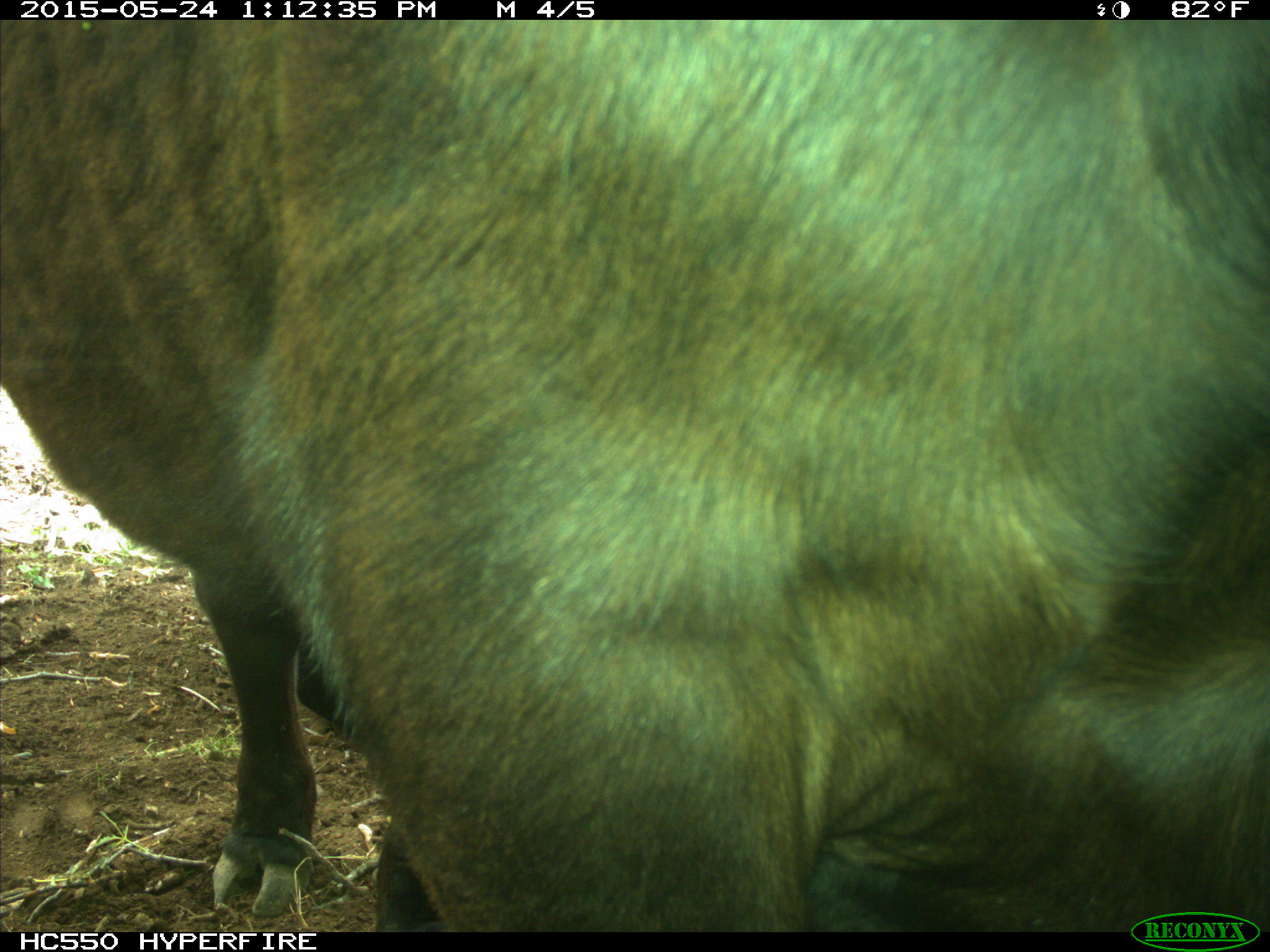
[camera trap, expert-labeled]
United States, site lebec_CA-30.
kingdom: Animalia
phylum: Chordata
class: Mammalia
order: Artiodactyla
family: Bovidae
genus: Bos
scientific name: Bos taurus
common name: domestic cow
Bos taurus (domestic cow).